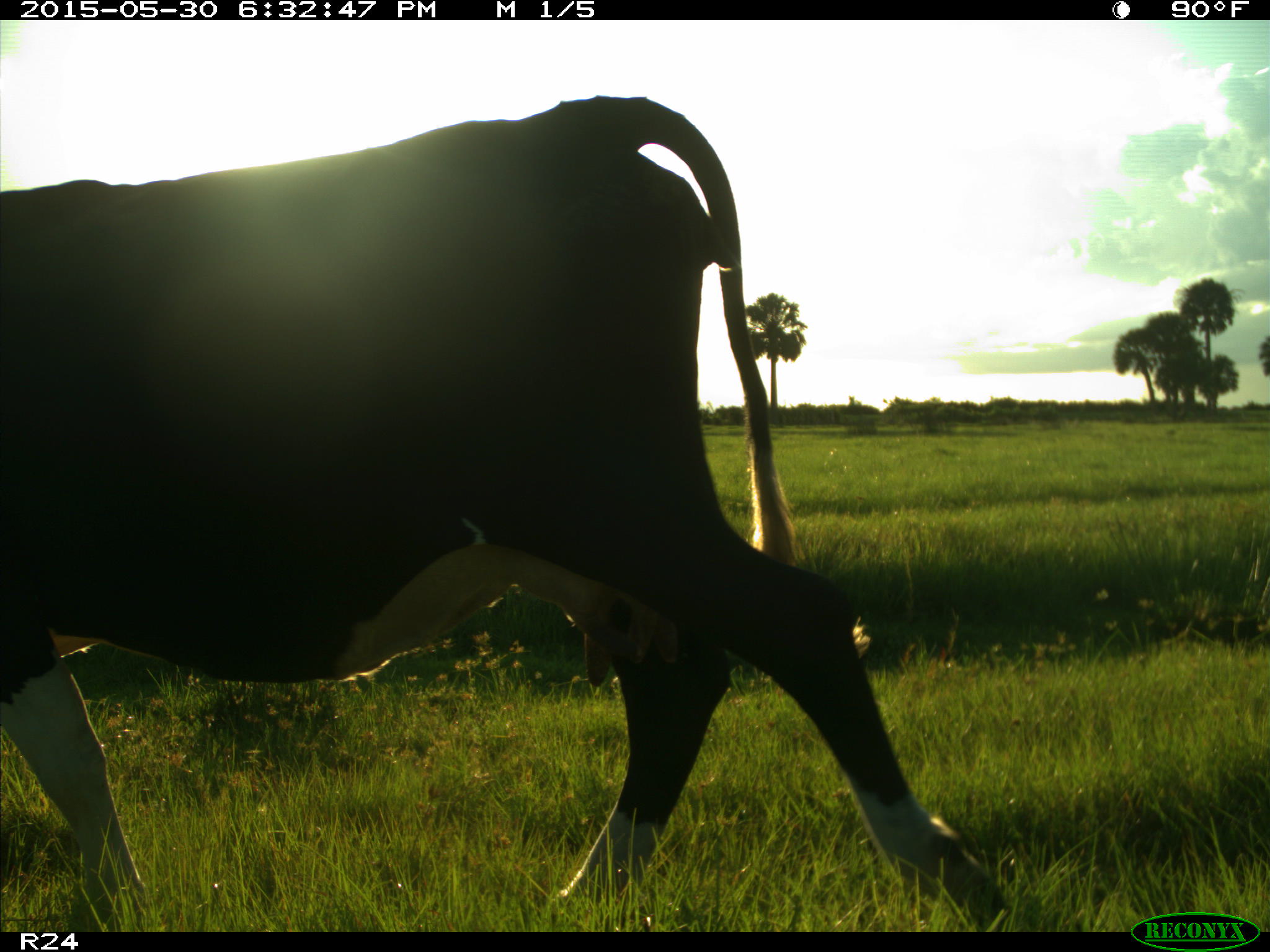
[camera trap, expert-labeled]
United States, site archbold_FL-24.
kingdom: Animalia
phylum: Chordata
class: Mammalia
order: Artiodactyla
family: Bovidae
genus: Bos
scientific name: Bos taurus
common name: domestic cow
Bos taurus (domestic cow).